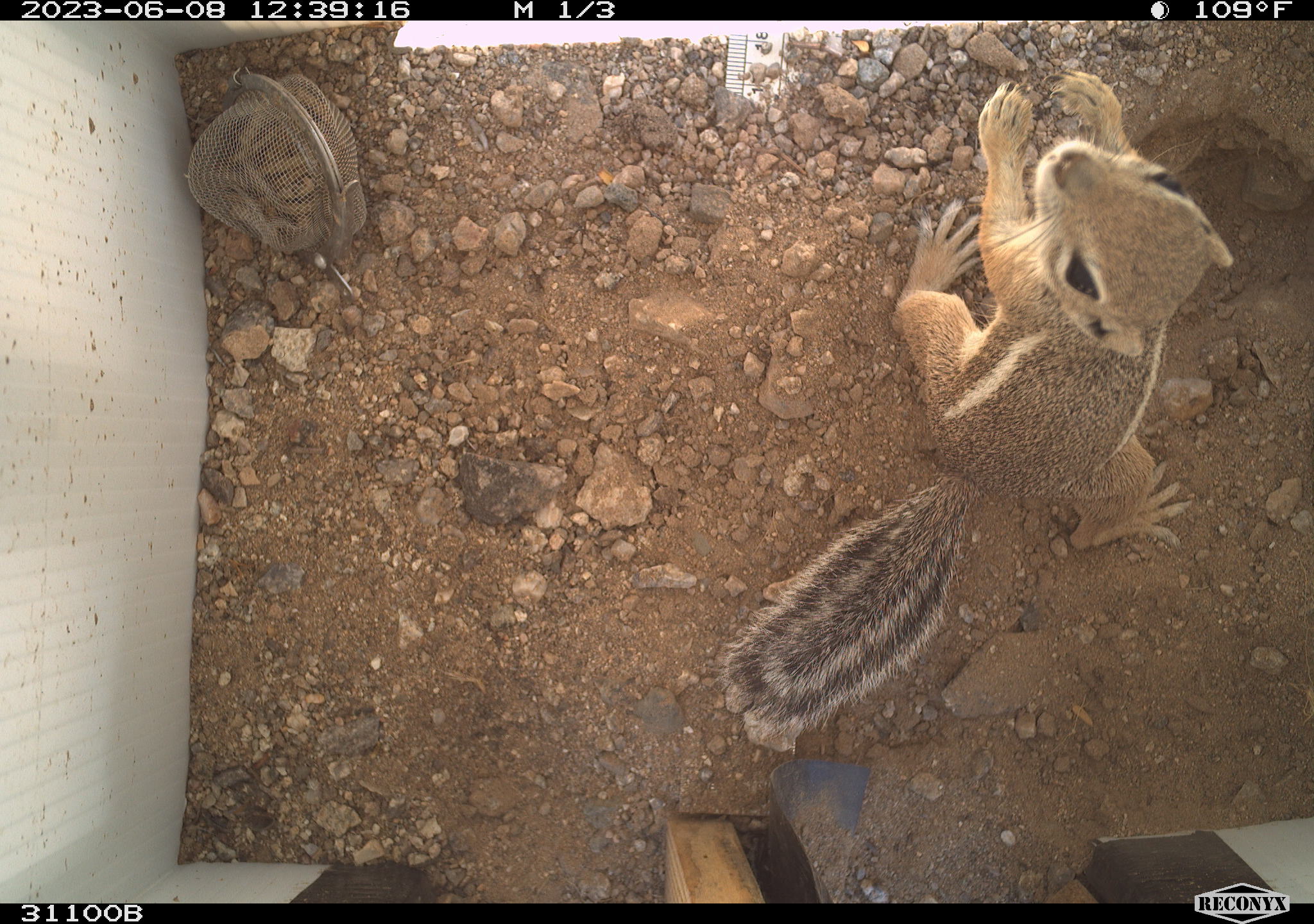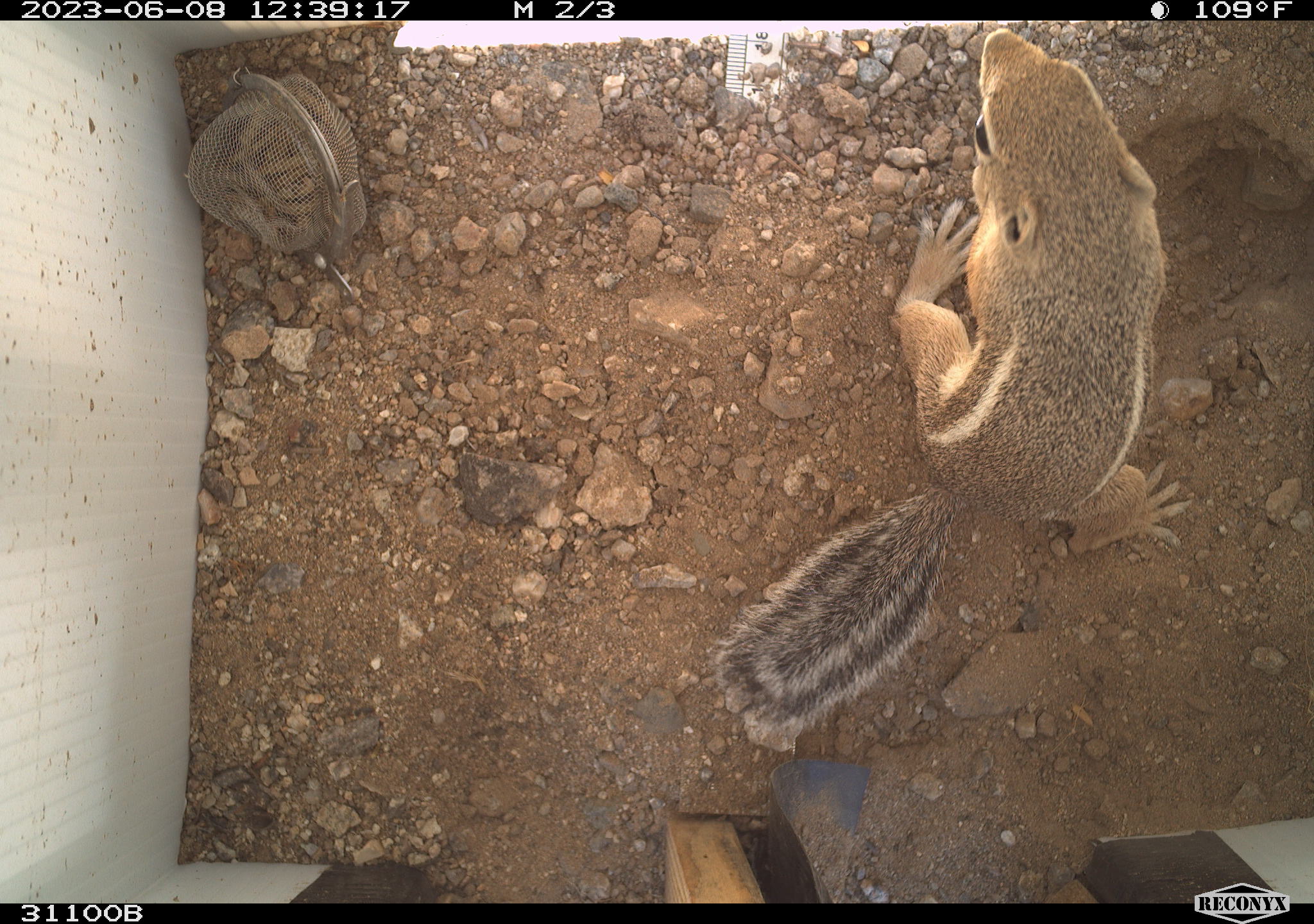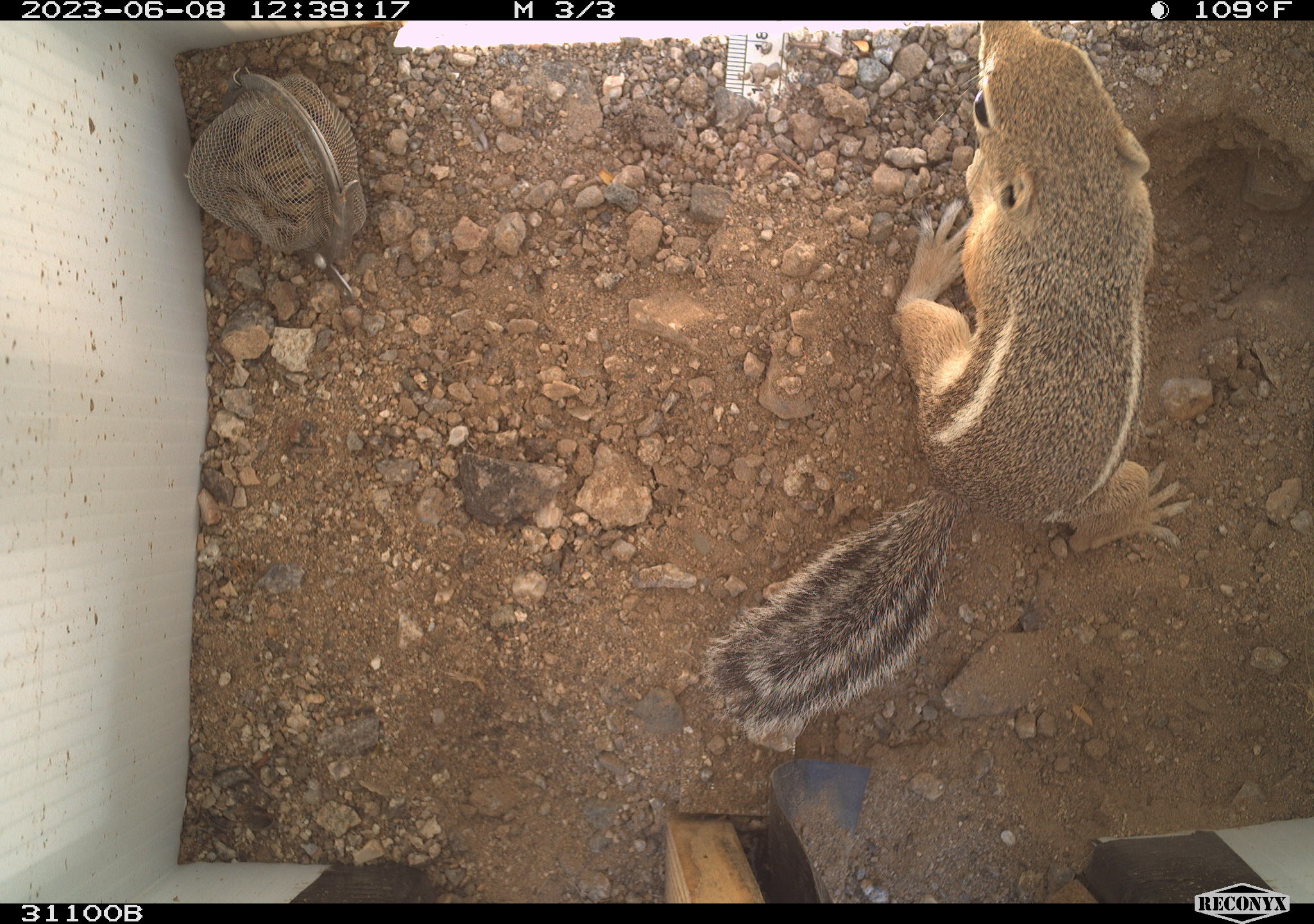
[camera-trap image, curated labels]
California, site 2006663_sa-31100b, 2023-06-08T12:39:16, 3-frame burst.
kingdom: Animalia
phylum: Chordata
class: Mammalia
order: Rodentia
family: Sciuridae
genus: Ammospermophilus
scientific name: Ammospermophilus leucurus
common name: white-tailed antelope squirrel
White-tailed antelope squirrel (Ammospermophilus leucurus).